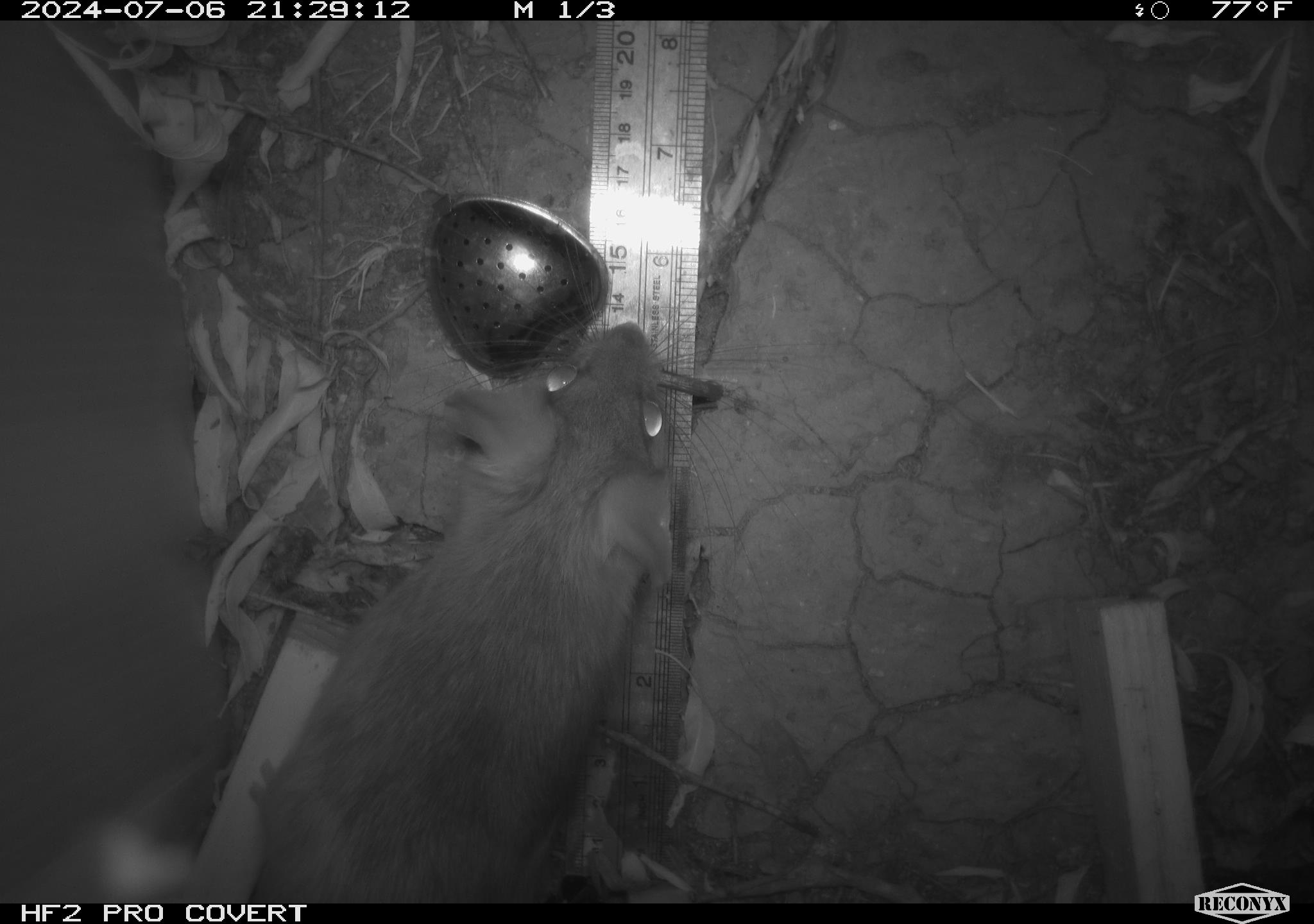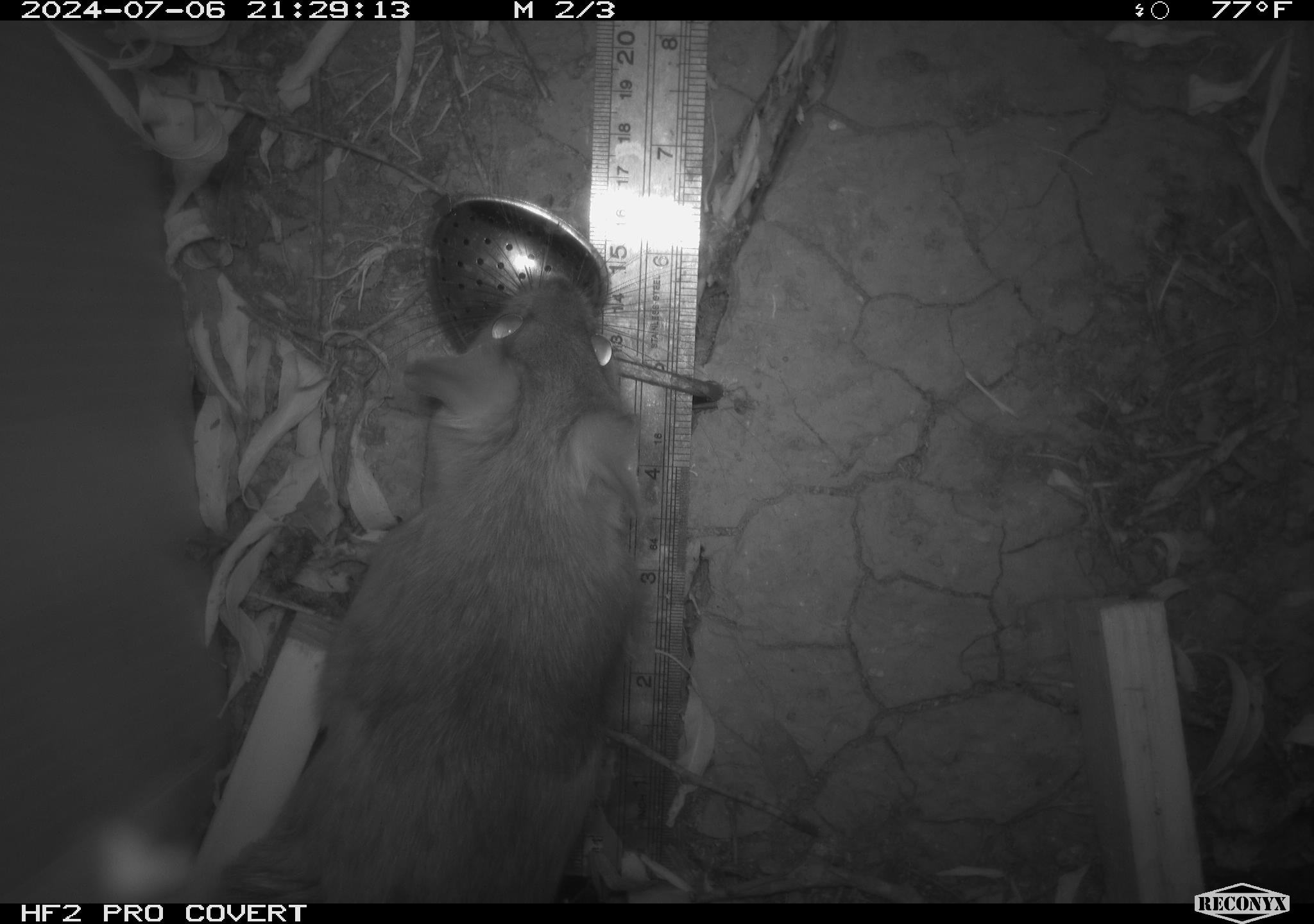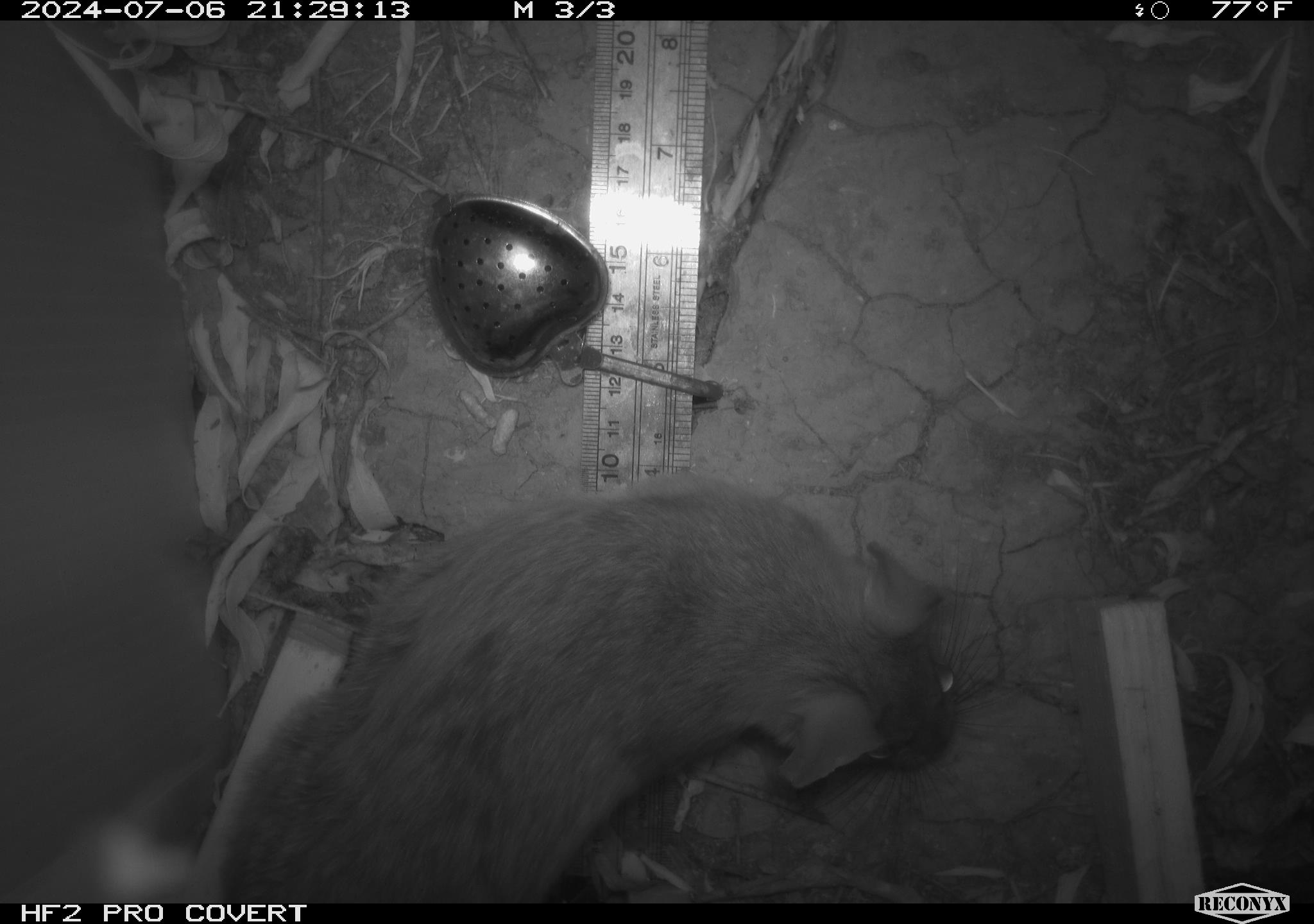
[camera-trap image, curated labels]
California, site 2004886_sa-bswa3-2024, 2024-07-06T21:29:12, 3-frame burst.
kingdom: Animalia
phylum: Chordata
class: Mammalia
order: Rodentia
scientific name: Rodentia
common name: woodrat or rat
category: woodrat or rat species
Woodrat or rat species (woodrat or rat) (Rodentia).